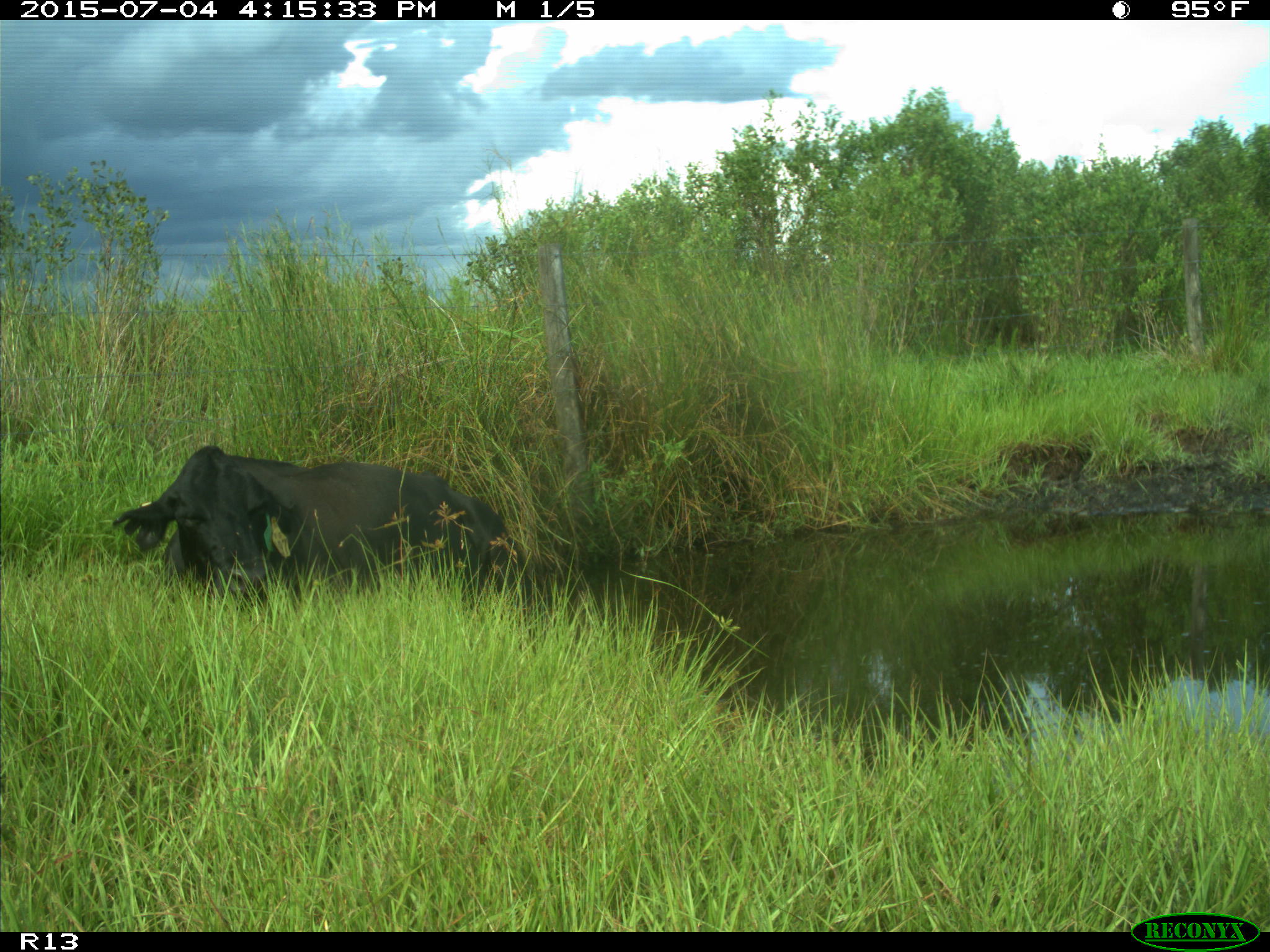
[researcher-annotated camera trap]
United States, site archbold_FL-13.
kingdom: Animalia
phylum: Chordata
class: Mammalia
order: Artiodactyla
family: Bovidae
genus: Bos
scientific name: Bos taurus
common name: domestic cow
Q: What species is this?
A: Bos taurus (domestic cow).